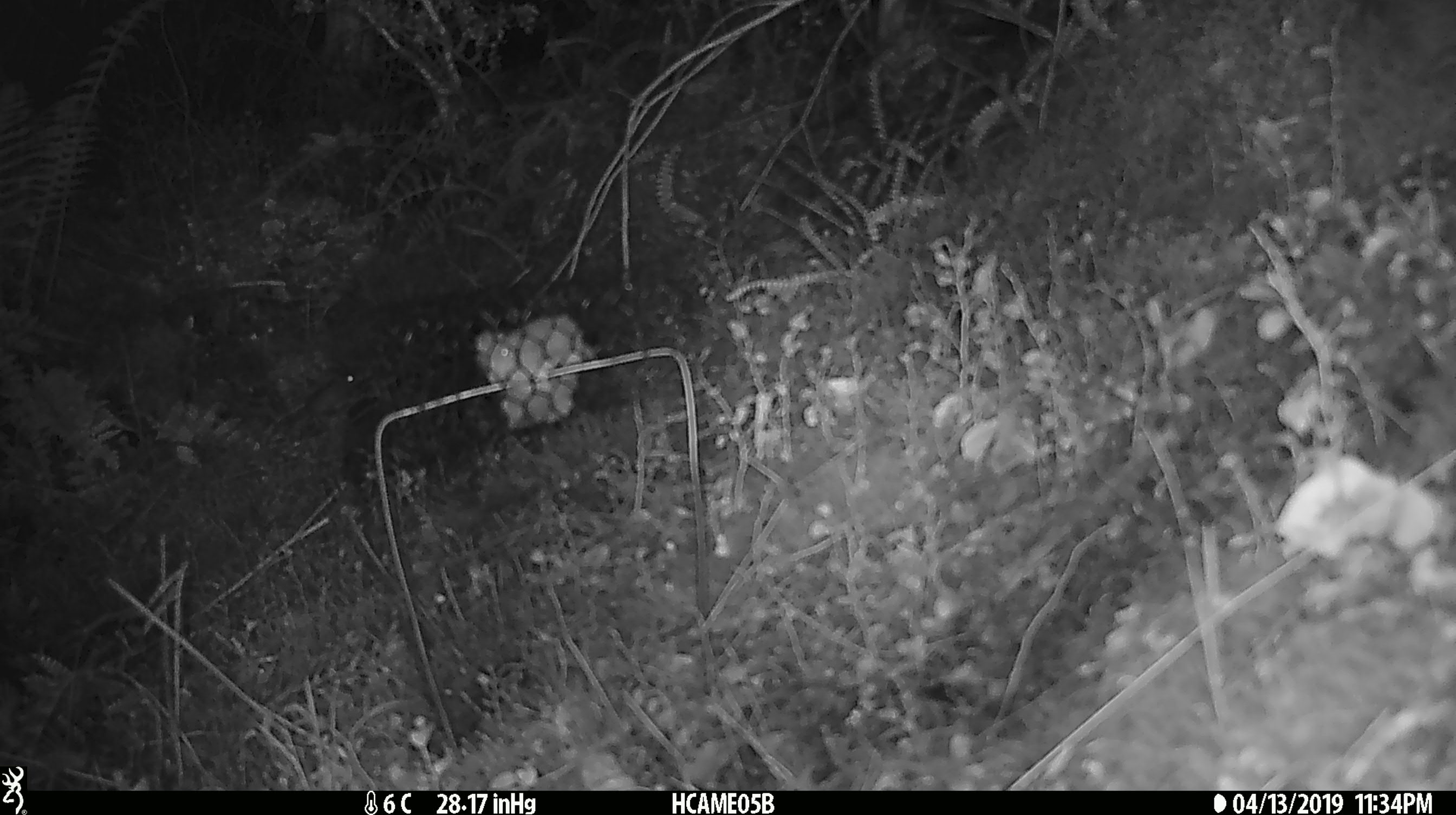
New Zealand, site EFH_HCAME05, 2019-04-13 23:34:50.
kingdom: Animalia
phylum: Chordata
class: Mammalia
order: Rodentia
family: Muridae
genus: Mus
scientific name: Mus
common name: mouse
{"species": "mouse (Mus)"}